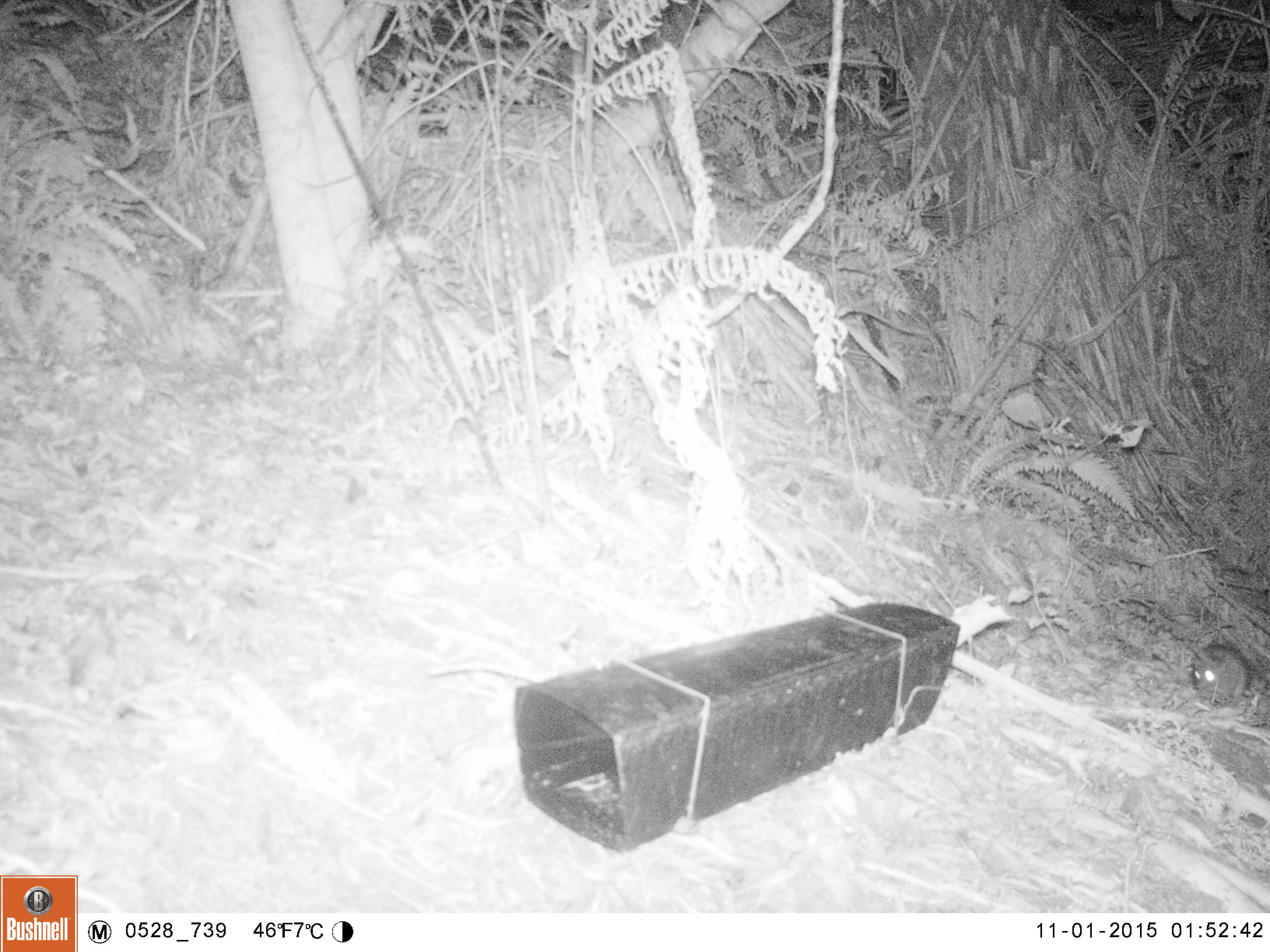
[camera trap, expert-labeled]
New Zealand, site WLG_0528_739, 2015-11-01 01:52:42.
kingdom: Animalia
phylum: Chordata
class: Mammalia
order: Rodentia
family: Muridae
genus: Rattus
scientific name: Rattus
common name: rat